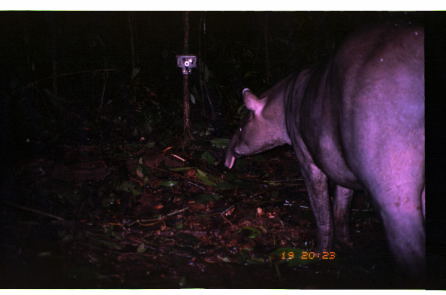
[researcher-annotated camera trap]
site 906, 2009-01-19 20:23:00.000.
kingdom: Animalia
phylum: Chordata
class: Mammalia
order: Perissodactyla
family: Tapiridae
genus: Tapirus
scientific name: Tapirus terrestris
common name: south american tapir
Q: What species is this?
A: Tapirus terrestris (south american tapir).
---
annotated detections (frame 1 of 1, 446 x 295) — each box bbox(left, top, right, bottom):
tapirus terrestris: bbox(222, 16, 424, 288)